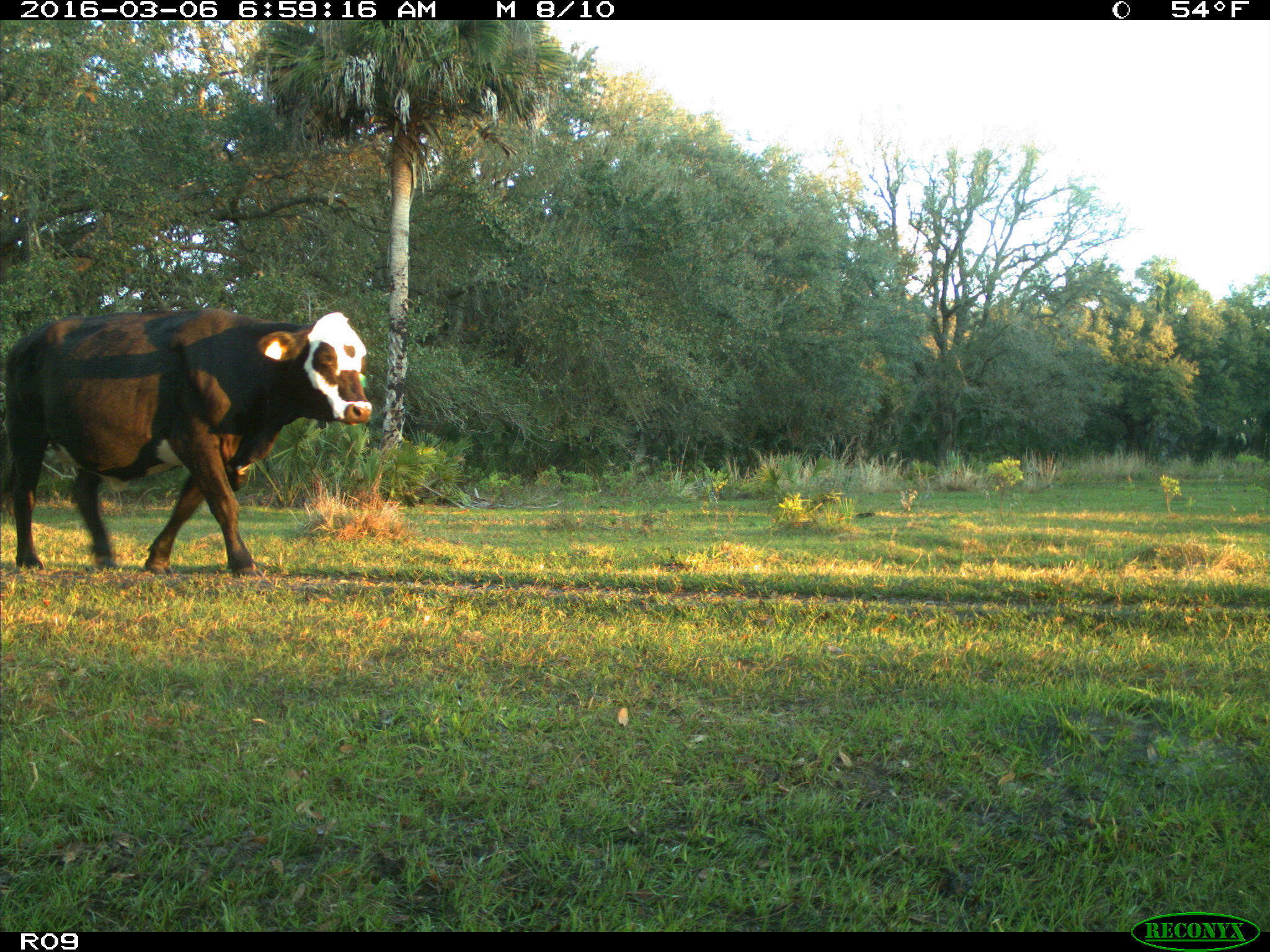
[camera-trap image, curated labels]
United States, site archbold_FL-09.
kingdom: Animalia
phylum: Chordata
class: Mammalia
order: Artiodactyla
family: Bovidae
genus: Bos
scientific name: Bos taurus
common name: domestic cow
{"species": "Bos taurus (domestic cow)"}